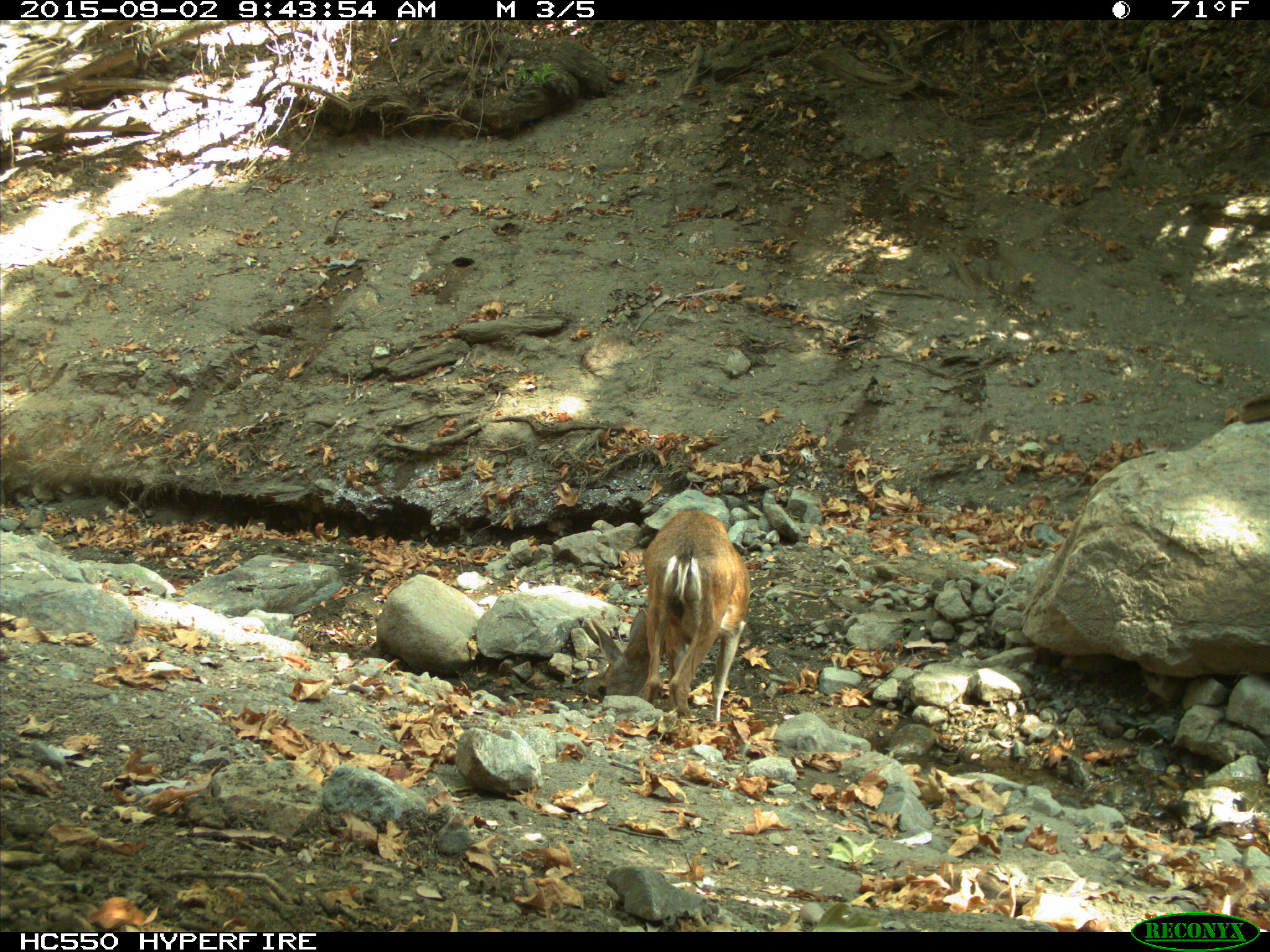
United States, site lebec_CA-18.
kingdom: Animalia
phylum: Chordata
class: Mammalia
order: Artiodactyla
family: Cervidae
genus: Odocoileus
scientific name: Odocoileus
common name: deer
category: unidentified deer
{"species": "unidentified deer (deer) (Odocoileus)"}